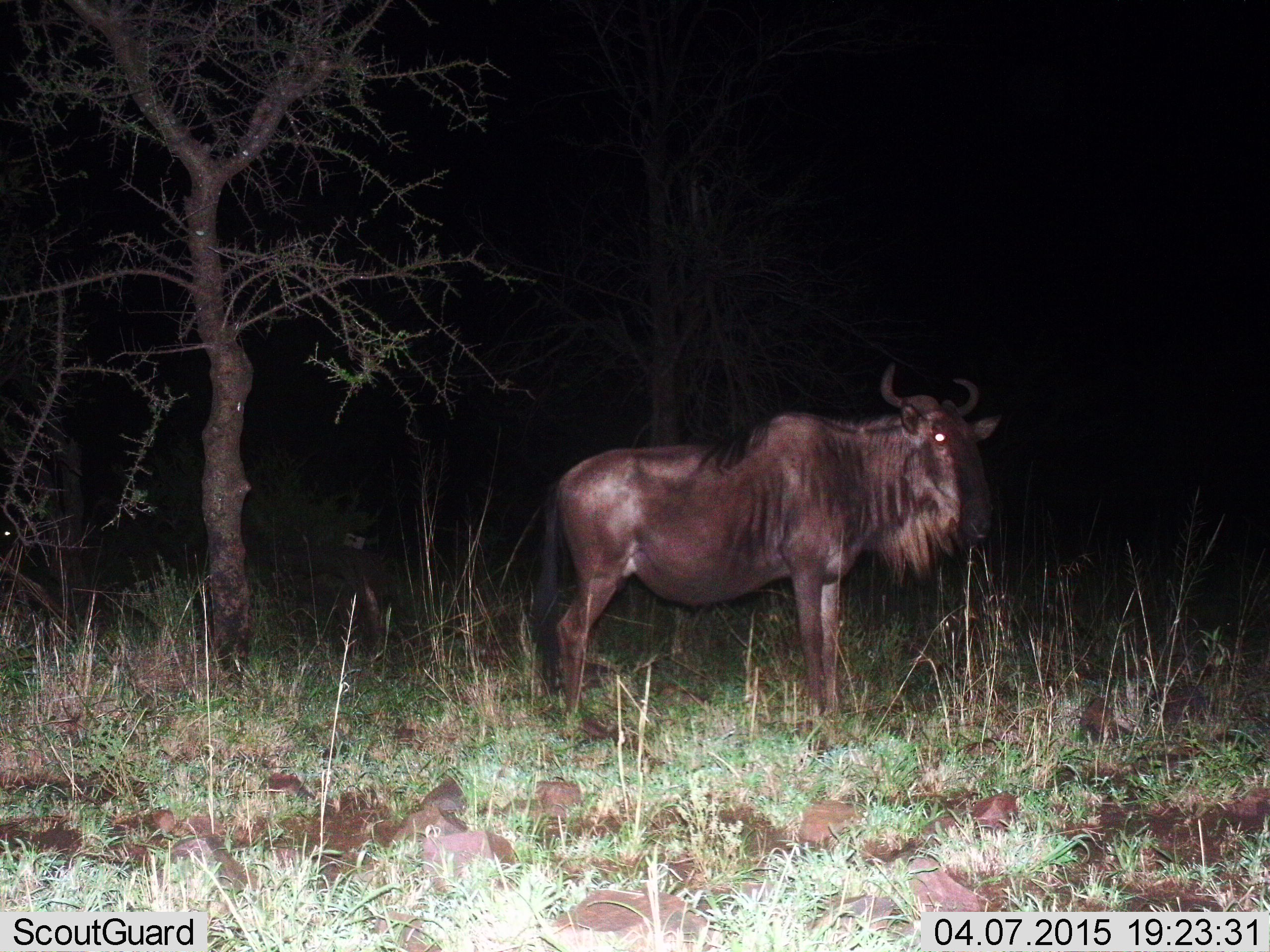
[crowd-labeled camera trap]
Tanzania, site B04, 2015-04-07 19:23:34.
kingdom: Animalia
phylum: Chordata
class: Mammalia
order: Artiodactyla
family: Bovidae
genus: Connochaetes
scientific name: Connochaetes taurinus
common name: blue wildebeest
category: wildebeest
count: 1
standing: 90%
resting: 10%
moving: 0%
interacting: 0%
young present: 0%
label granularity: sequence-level